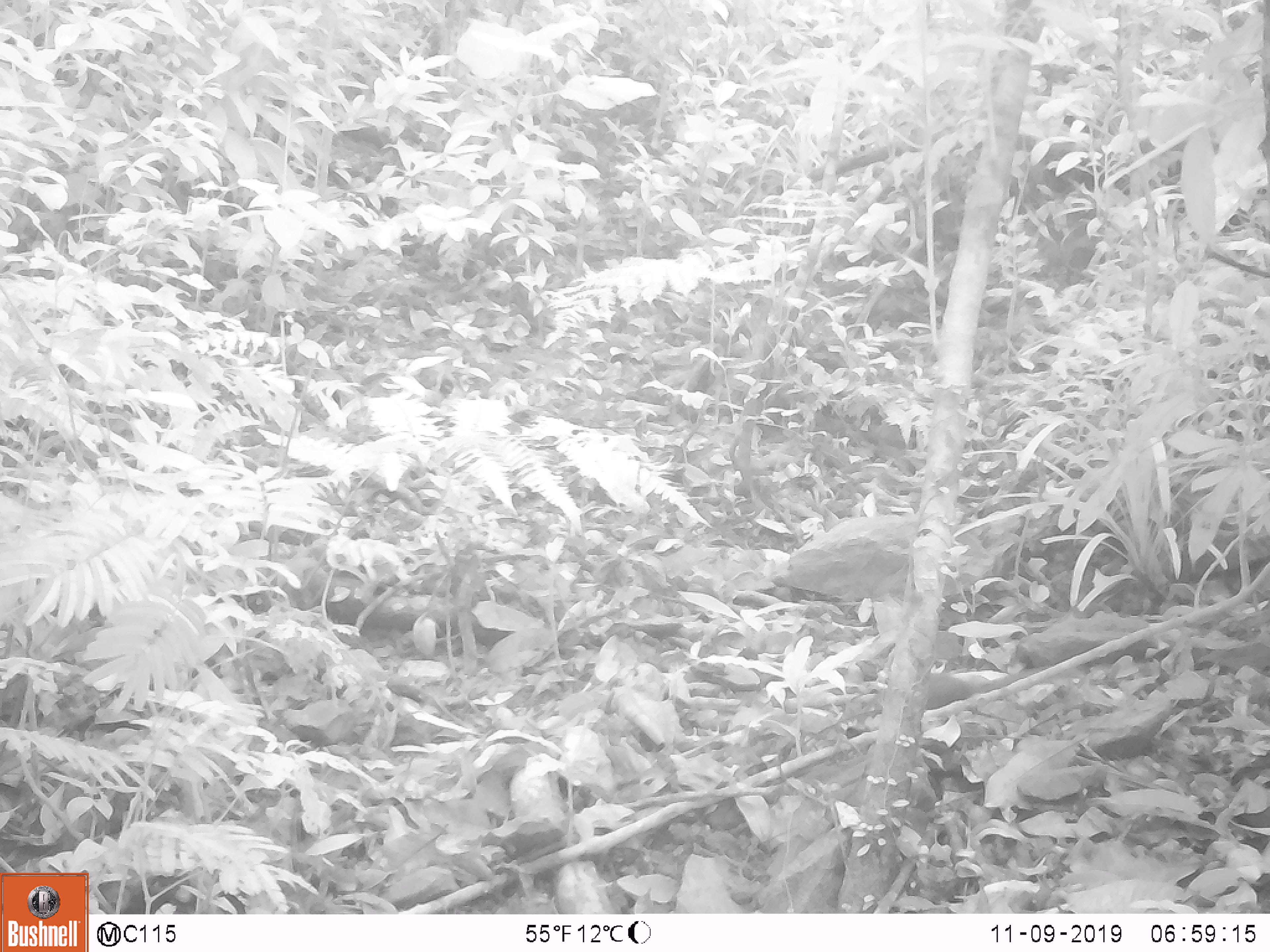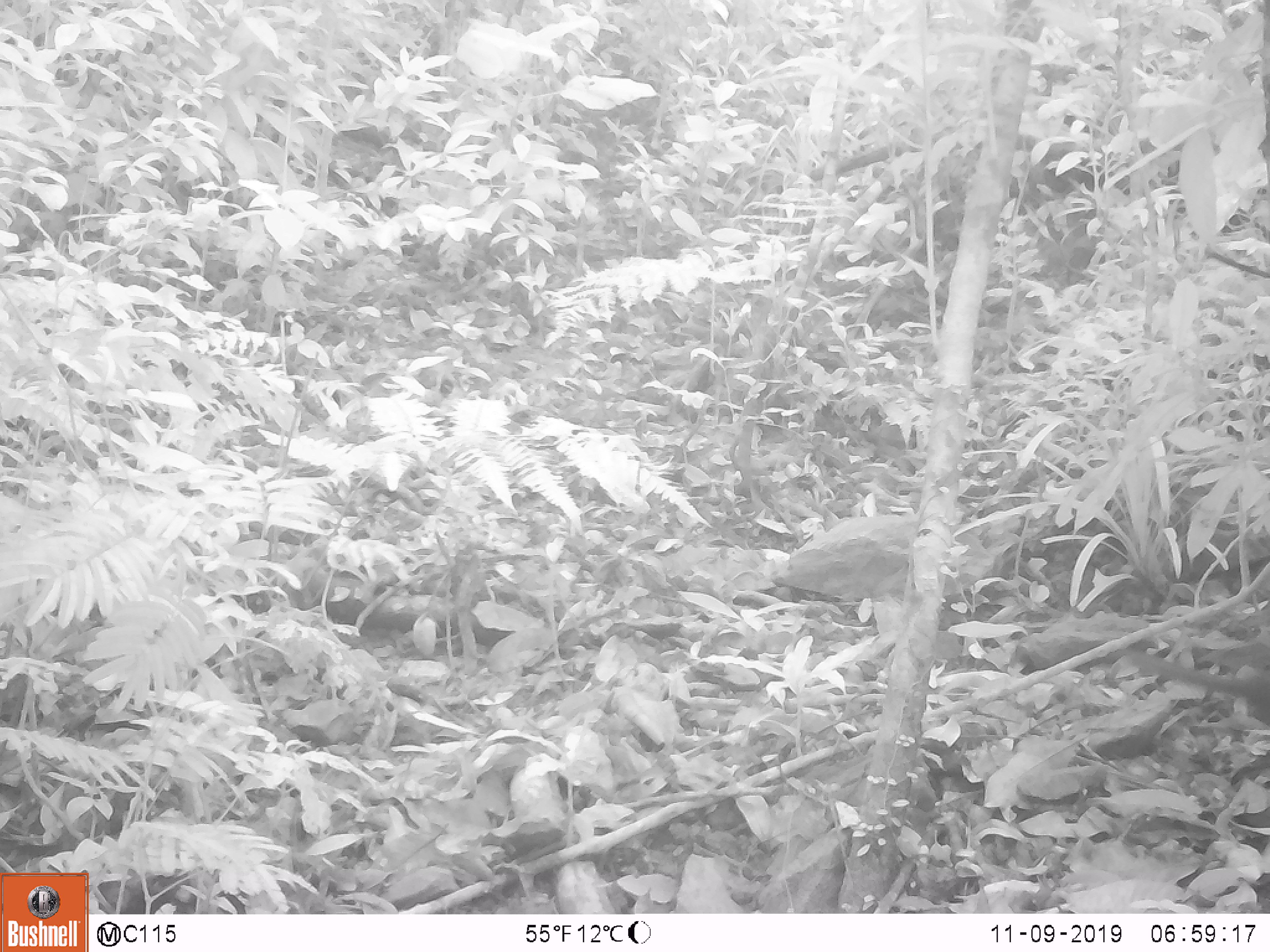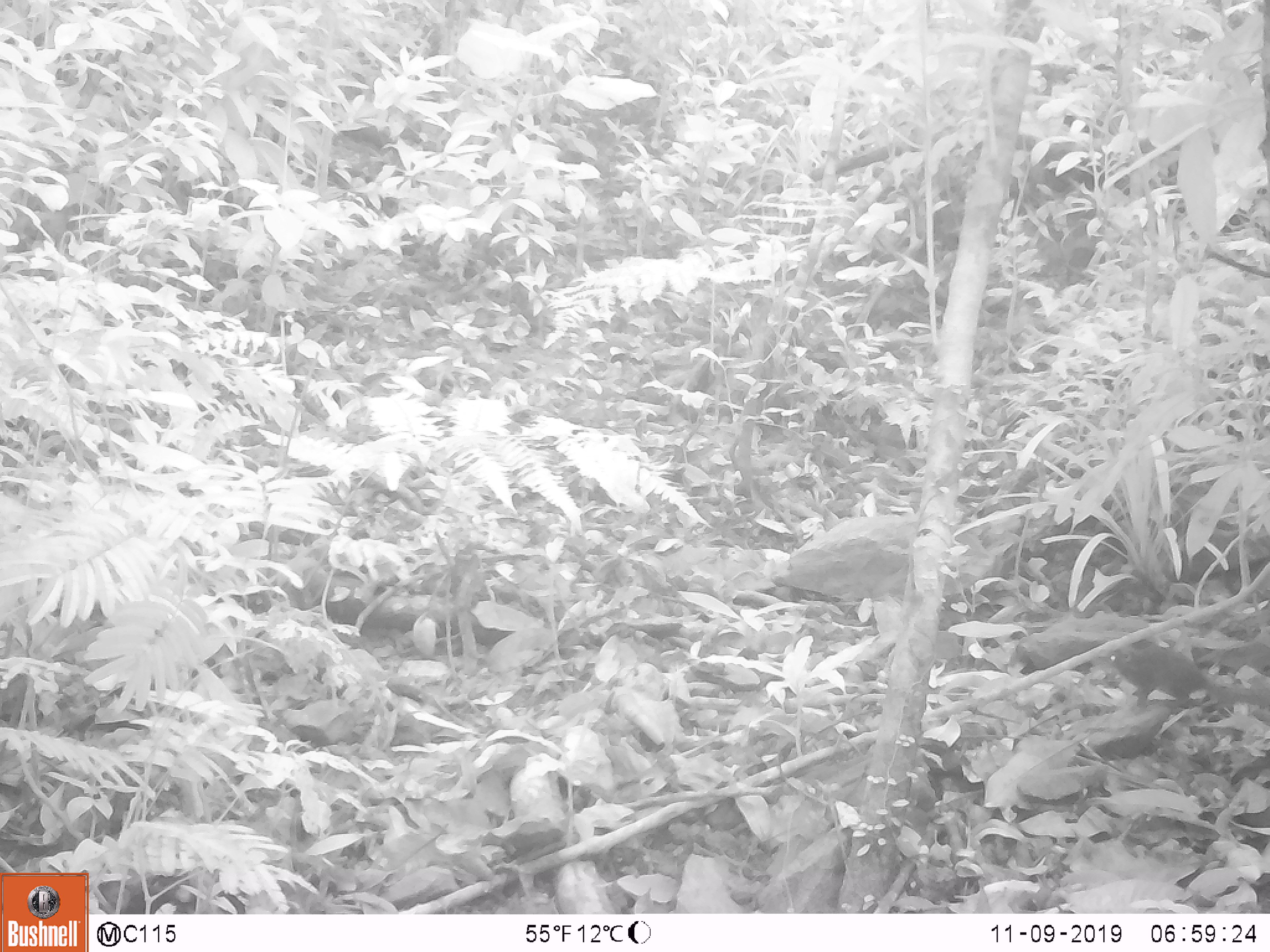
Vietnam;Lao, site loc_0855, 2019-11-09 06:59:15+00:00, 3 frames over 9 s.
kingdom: Animalia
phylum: Chordata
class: Mammalia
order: Scandentia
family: Tupaiidae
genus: Tupaia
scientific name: Tupaia belangeri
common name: northern treeshrew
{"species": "northern treeshrew (Tupaia belangeri)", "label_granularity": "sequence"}